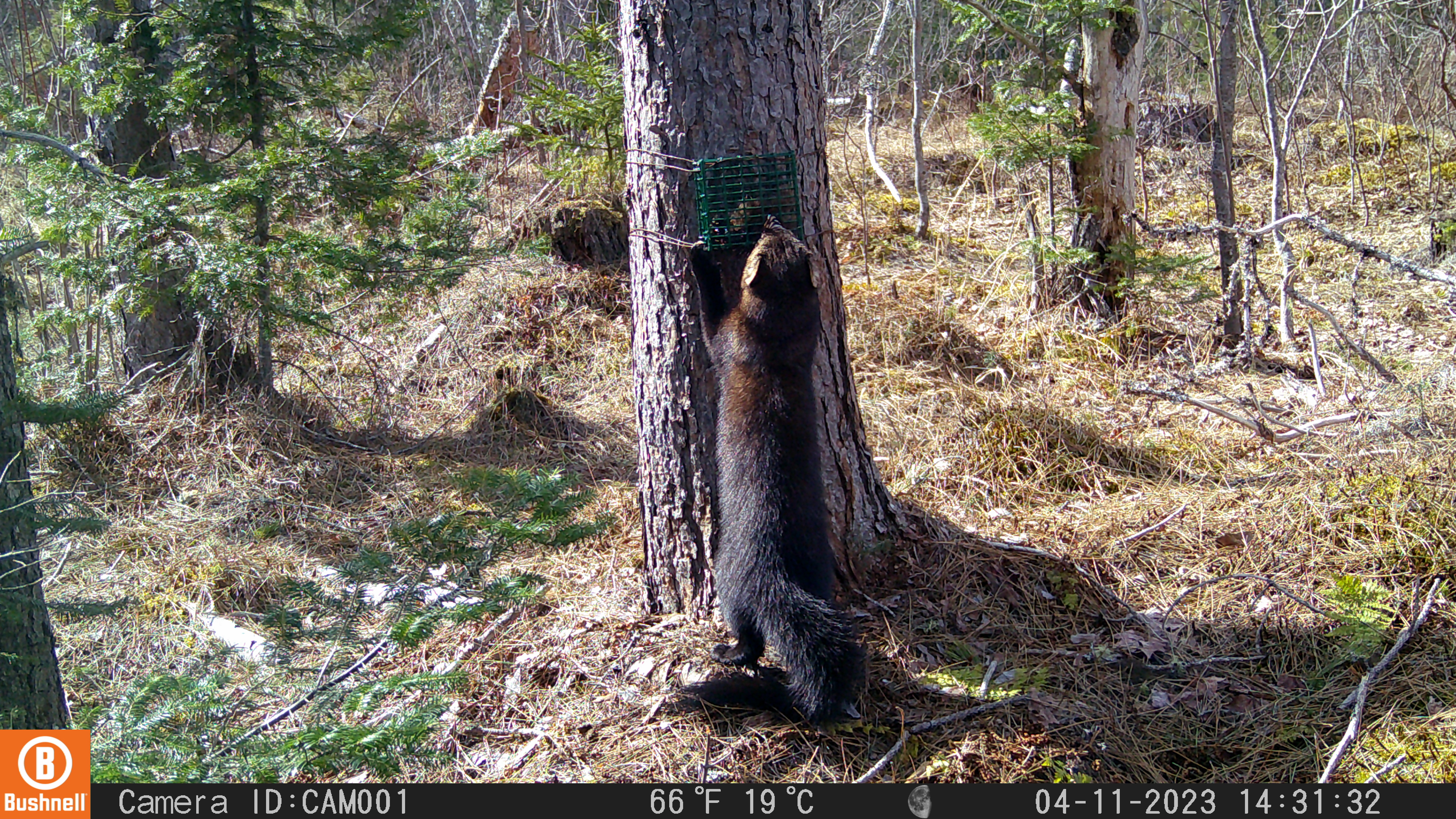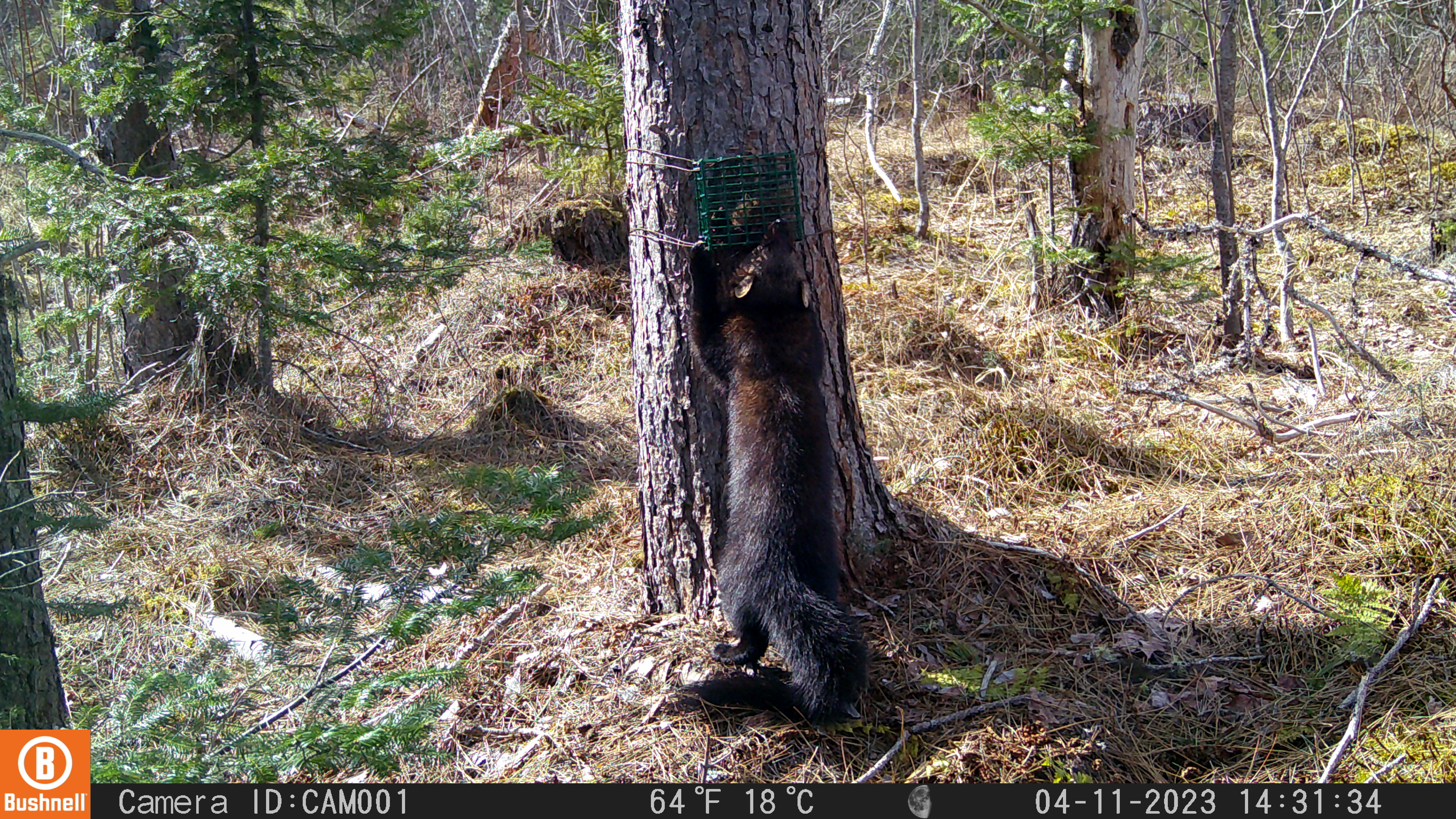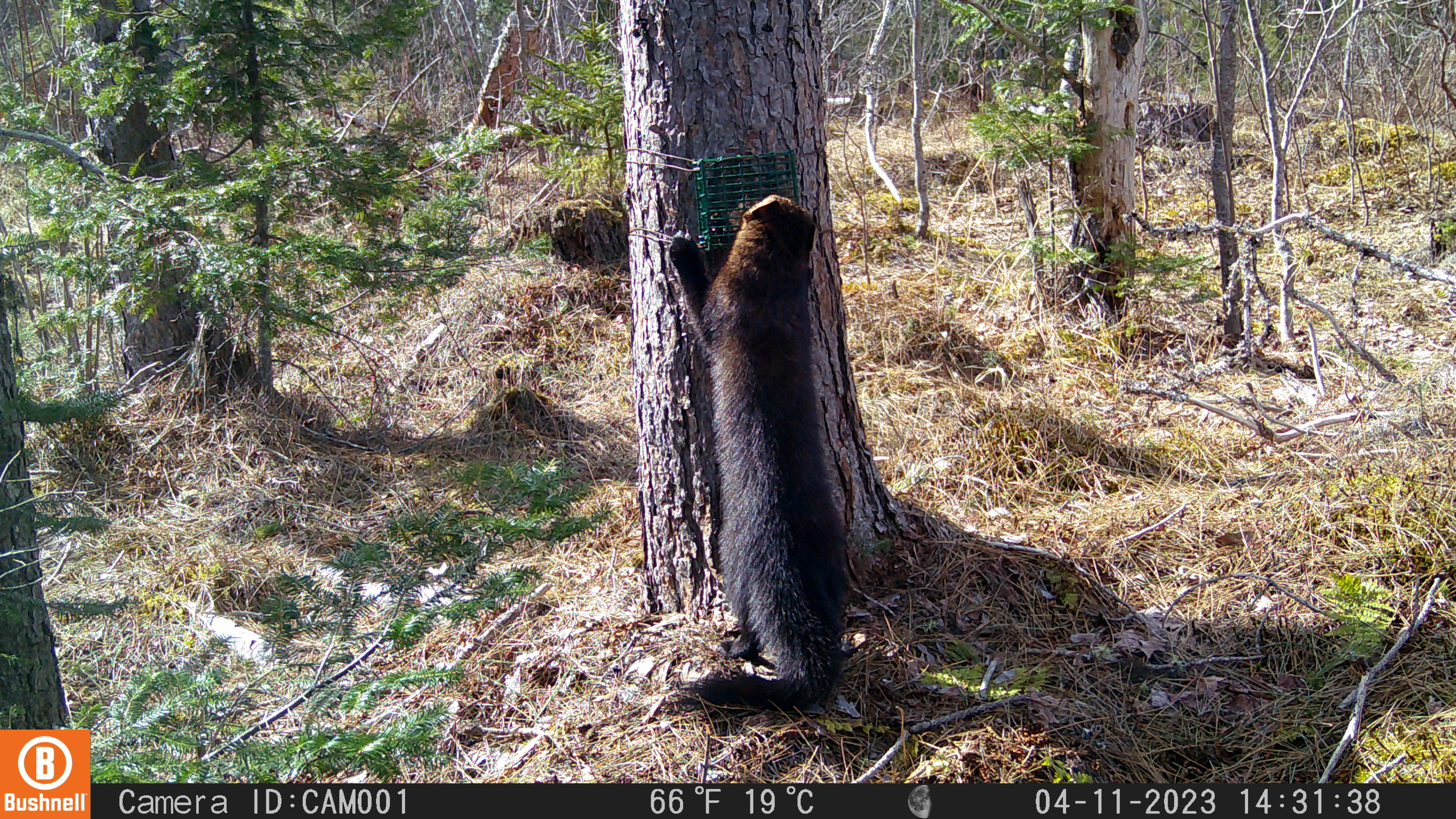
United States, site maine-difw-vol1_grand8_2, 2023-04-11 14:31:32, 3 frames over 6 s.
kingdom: Animalia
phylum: Chordata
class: Mammalia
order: Carnivora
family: Mustelidae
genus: Pekania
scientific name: Pekania pennanti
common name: fisher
Fisher (Pekania pennanti).